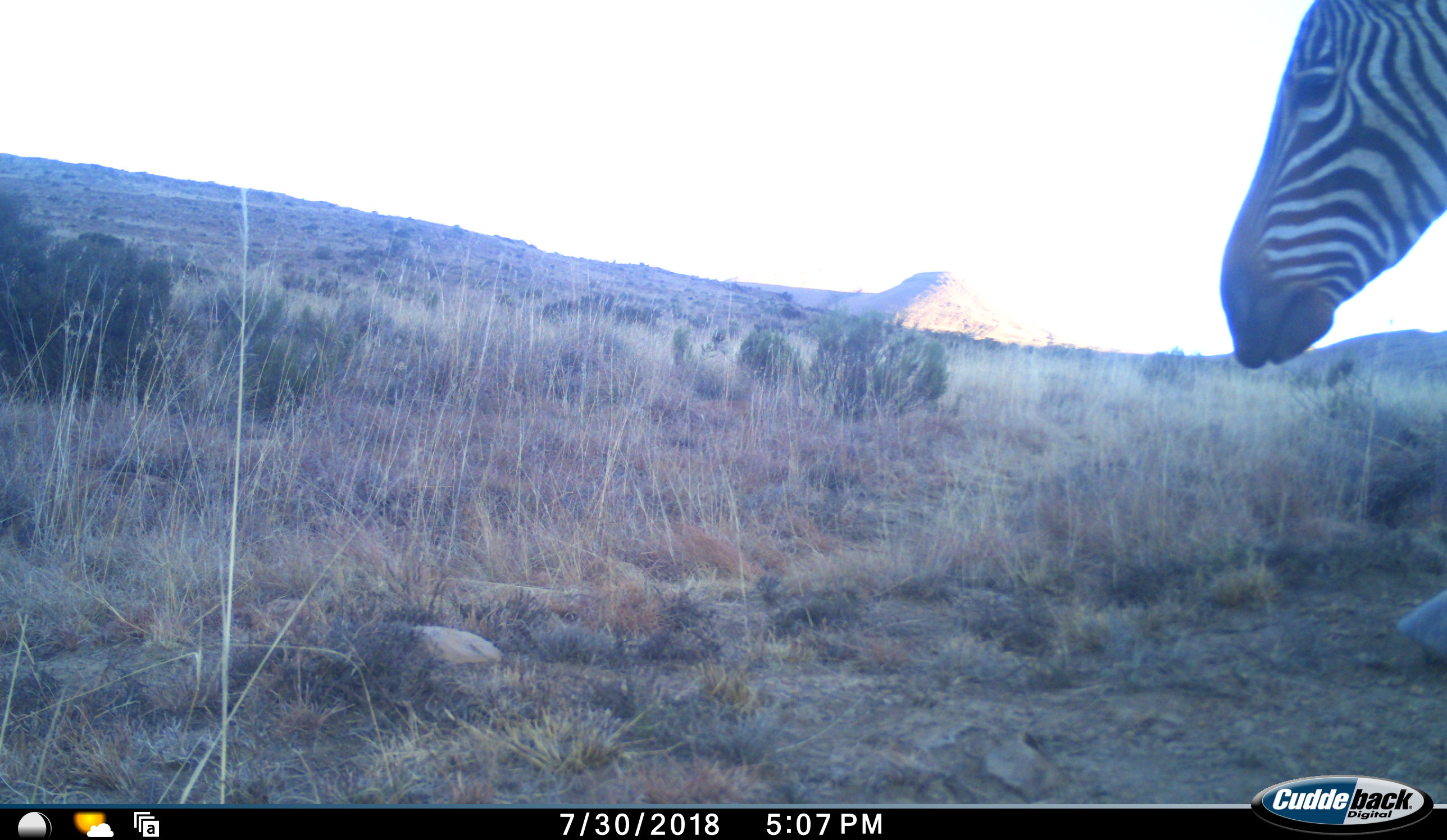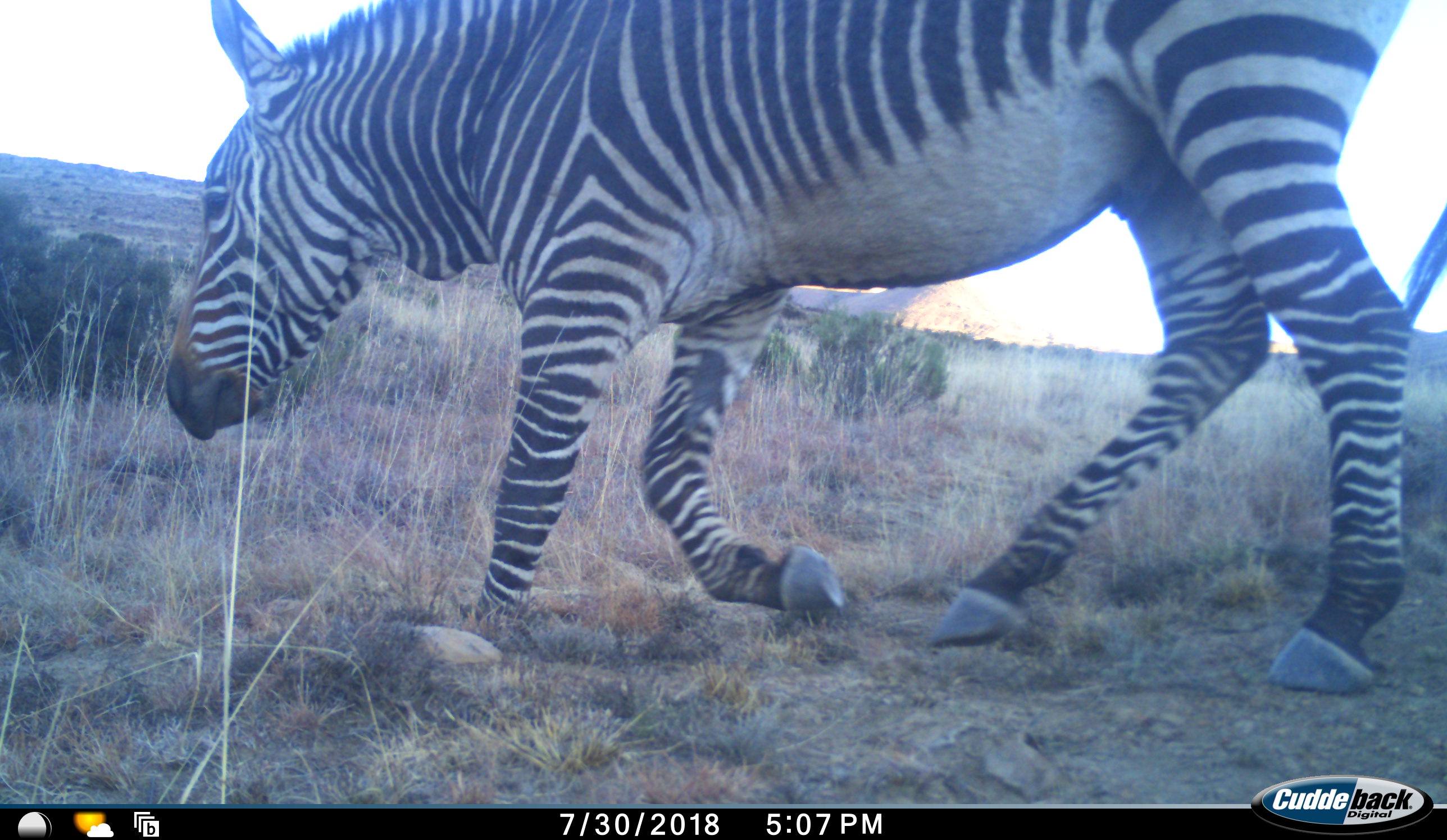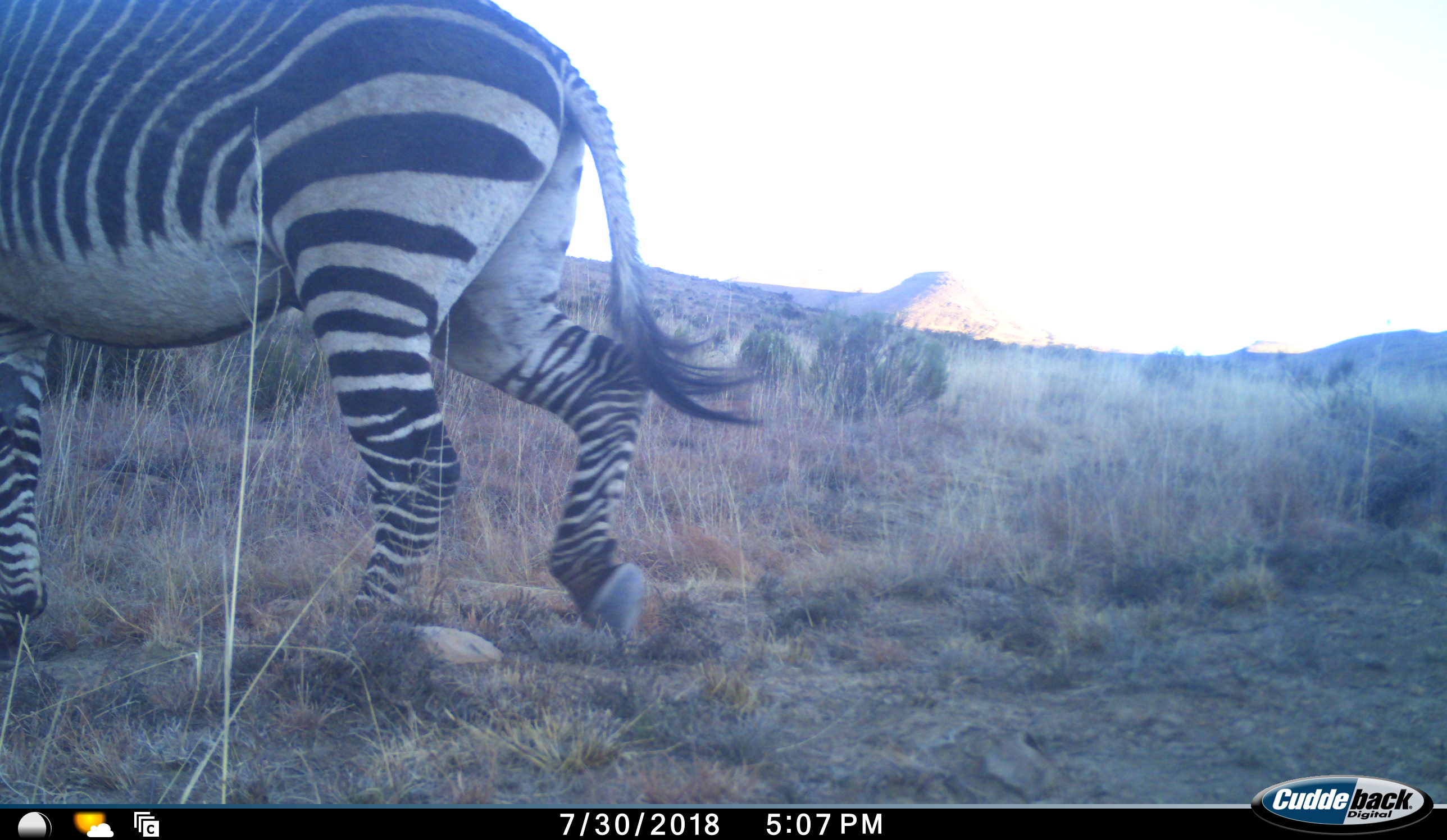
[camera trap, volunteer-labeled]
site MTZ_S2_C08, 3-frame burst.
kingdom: Animalia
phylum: Chordata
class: Mammalia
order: Perissodactyla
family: Equidae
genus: Equus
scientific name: Equus zebra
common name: mountain zebra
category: zebramountain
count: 1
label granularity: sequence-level